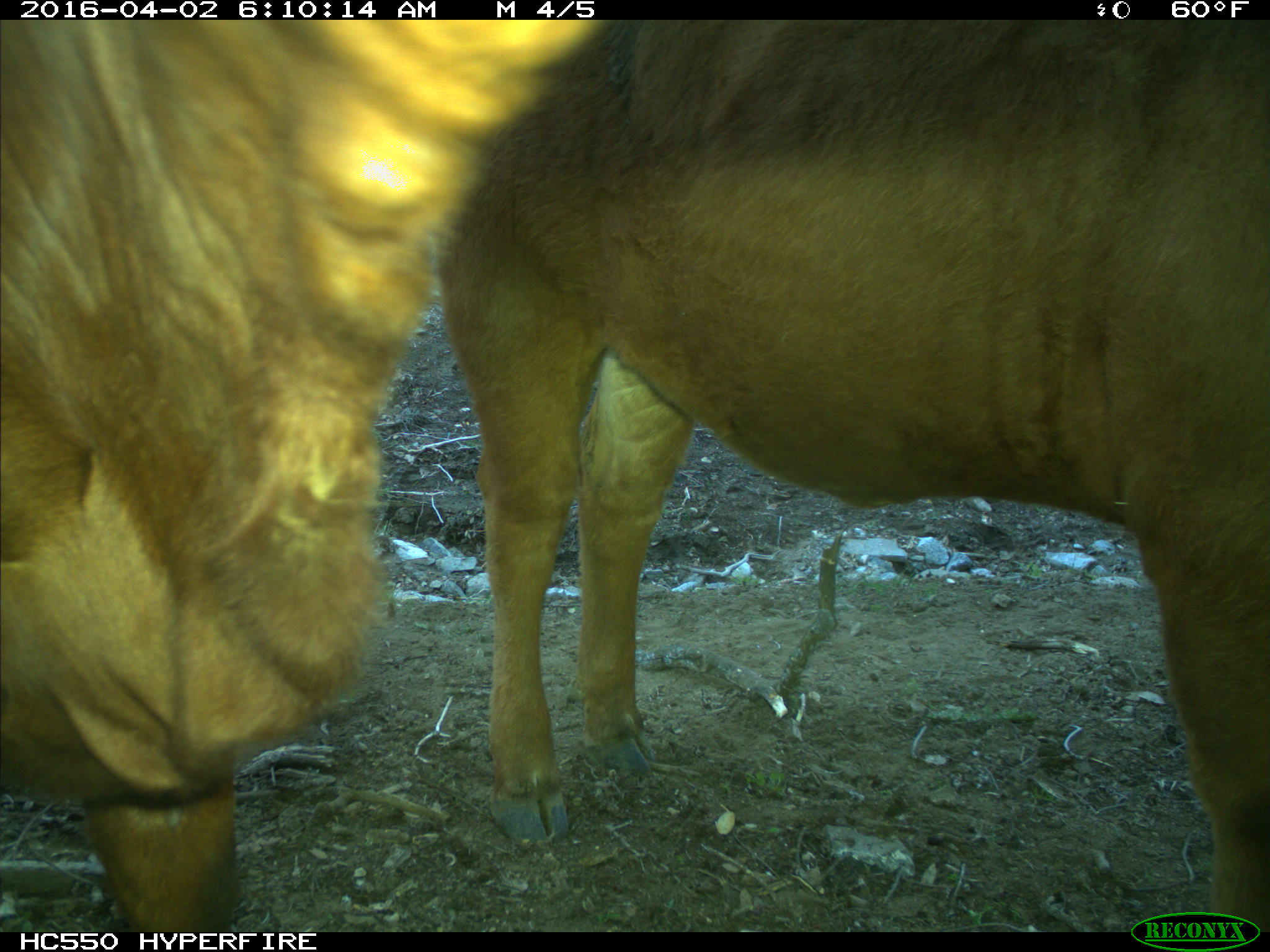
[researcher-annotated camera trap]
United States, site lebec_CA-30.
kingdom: Animalia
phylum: Chordata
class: Mammalia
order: Artiodactyla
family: Bovidae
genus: Bos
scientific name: Bos taurus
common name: domestic cow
Bos taurus (domestic cow).